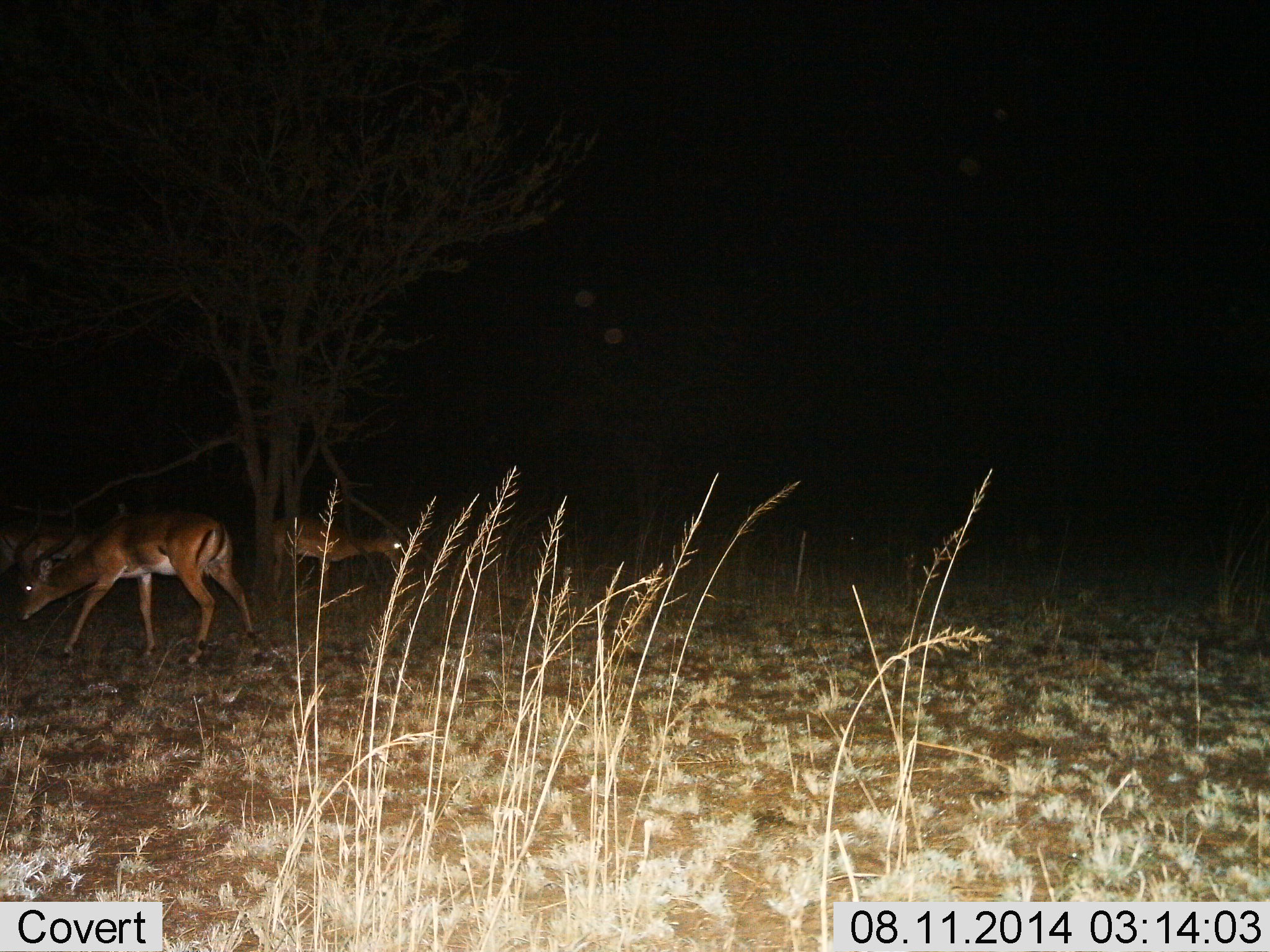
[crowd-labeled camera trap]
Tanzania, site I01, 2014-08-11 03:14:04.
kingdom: Animalia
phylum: Chordata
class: Mammalia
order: Artiodactyla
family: Bovidae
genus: Aepyceros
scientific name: Aepyceros melampus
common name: impala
Impala (Aepyceros melampus), count 3. Behavior (volunteer vote fractions): standing 70%, resting 0%, moving 30%, interacting 0%. Young present (vote fraction): 0%. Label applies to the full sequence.